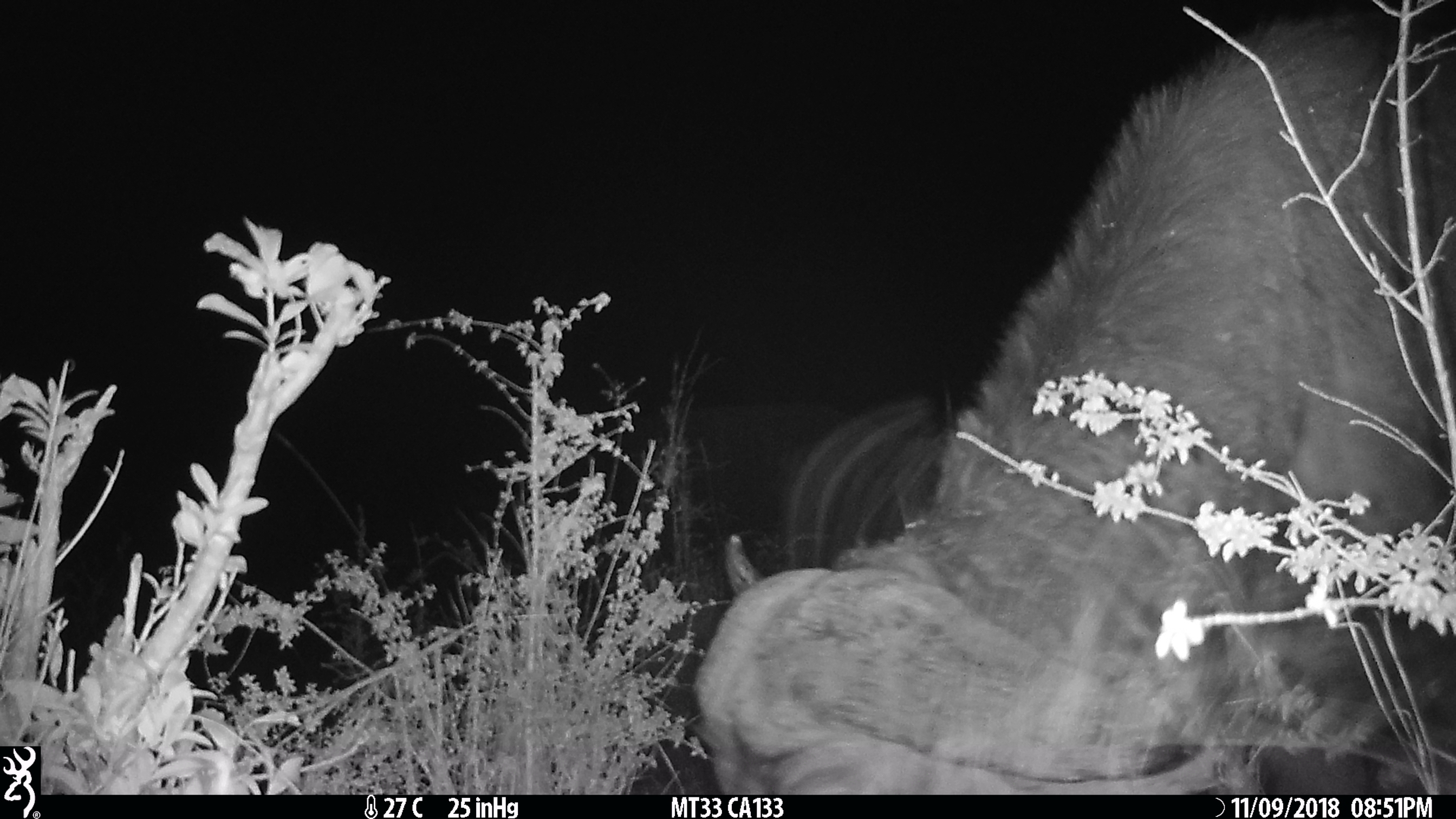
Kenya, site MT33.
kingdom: Animalia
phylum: Chordata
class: Mammalia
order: Artiodactyla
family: Bovidae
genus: Syncerus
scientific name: Syncerus caffer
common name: buffalo